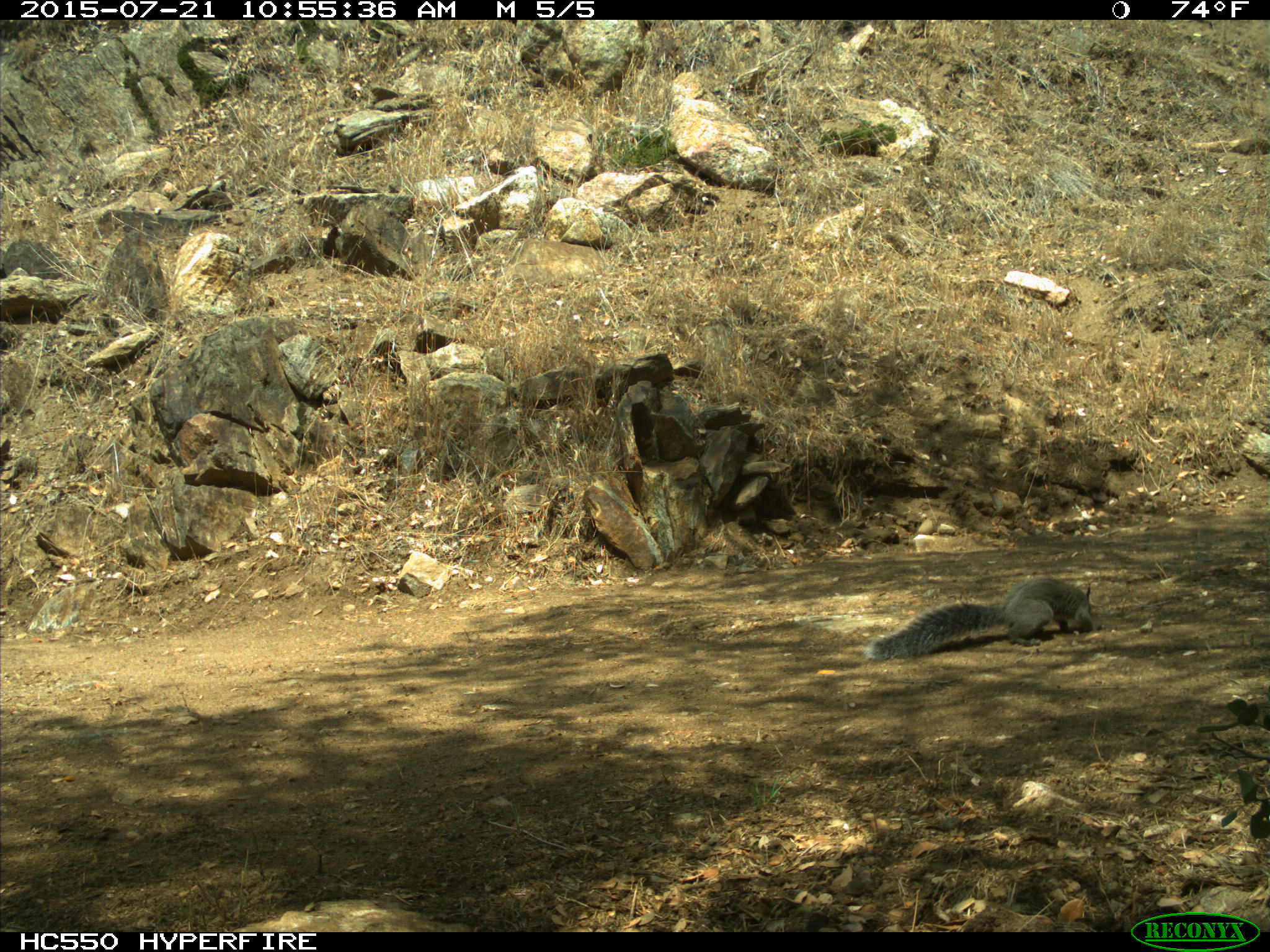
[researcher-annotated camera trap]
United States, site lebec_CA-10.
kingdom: Animalia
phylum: Chordata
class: Mammalia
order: Rodentia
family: Sciuridae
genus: Sciurus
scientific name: Sciurus carolinensis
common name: eastern gray squirrel